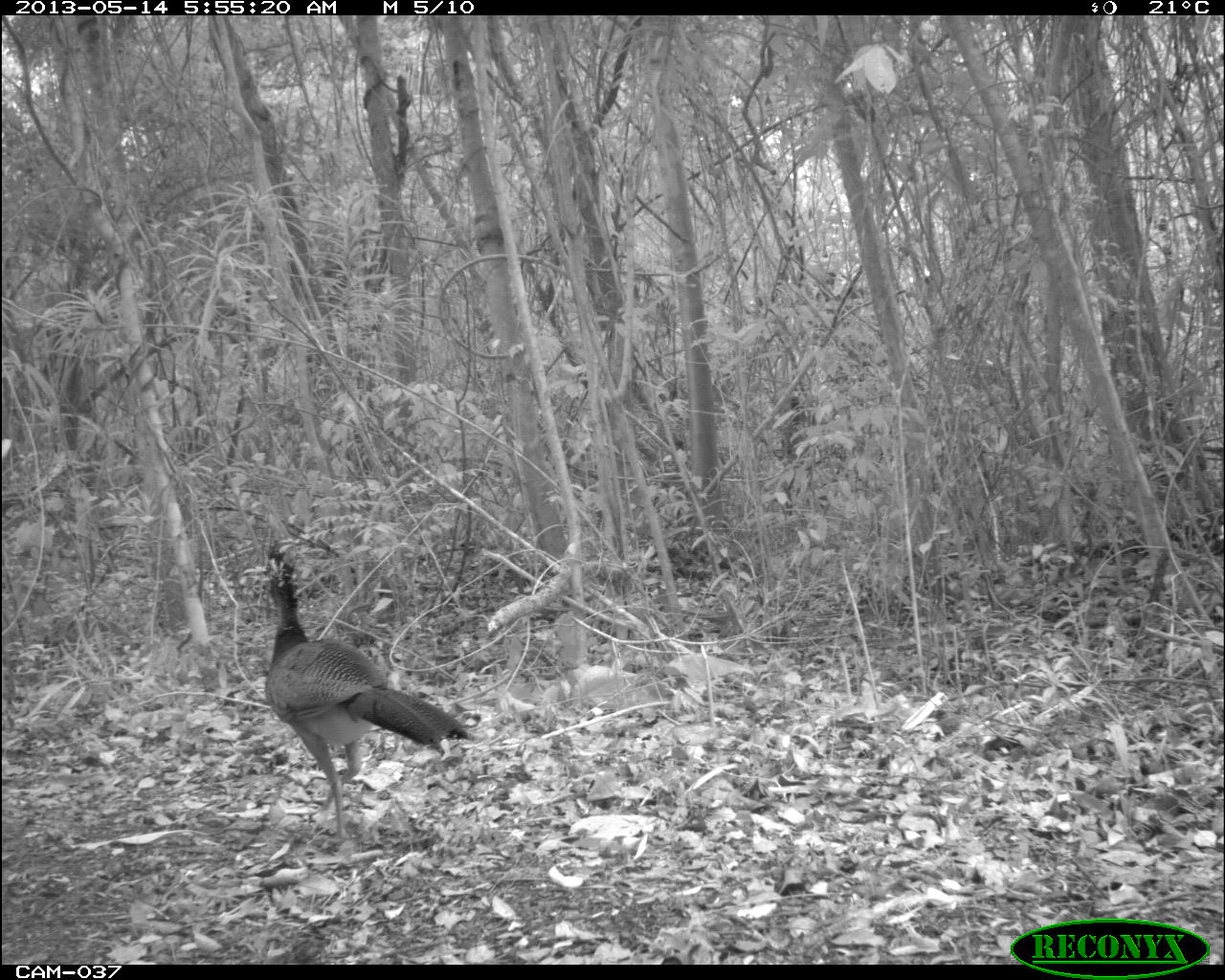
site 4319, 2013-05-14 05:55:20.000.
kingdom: Animalia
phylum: Chordata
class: Aves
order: Galliformes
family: Cracidae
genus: Crax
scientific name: Crax rubra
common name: great curassow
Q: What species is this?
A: Crax rubra (great curassow).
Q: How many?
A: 1.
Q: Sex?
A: Female.